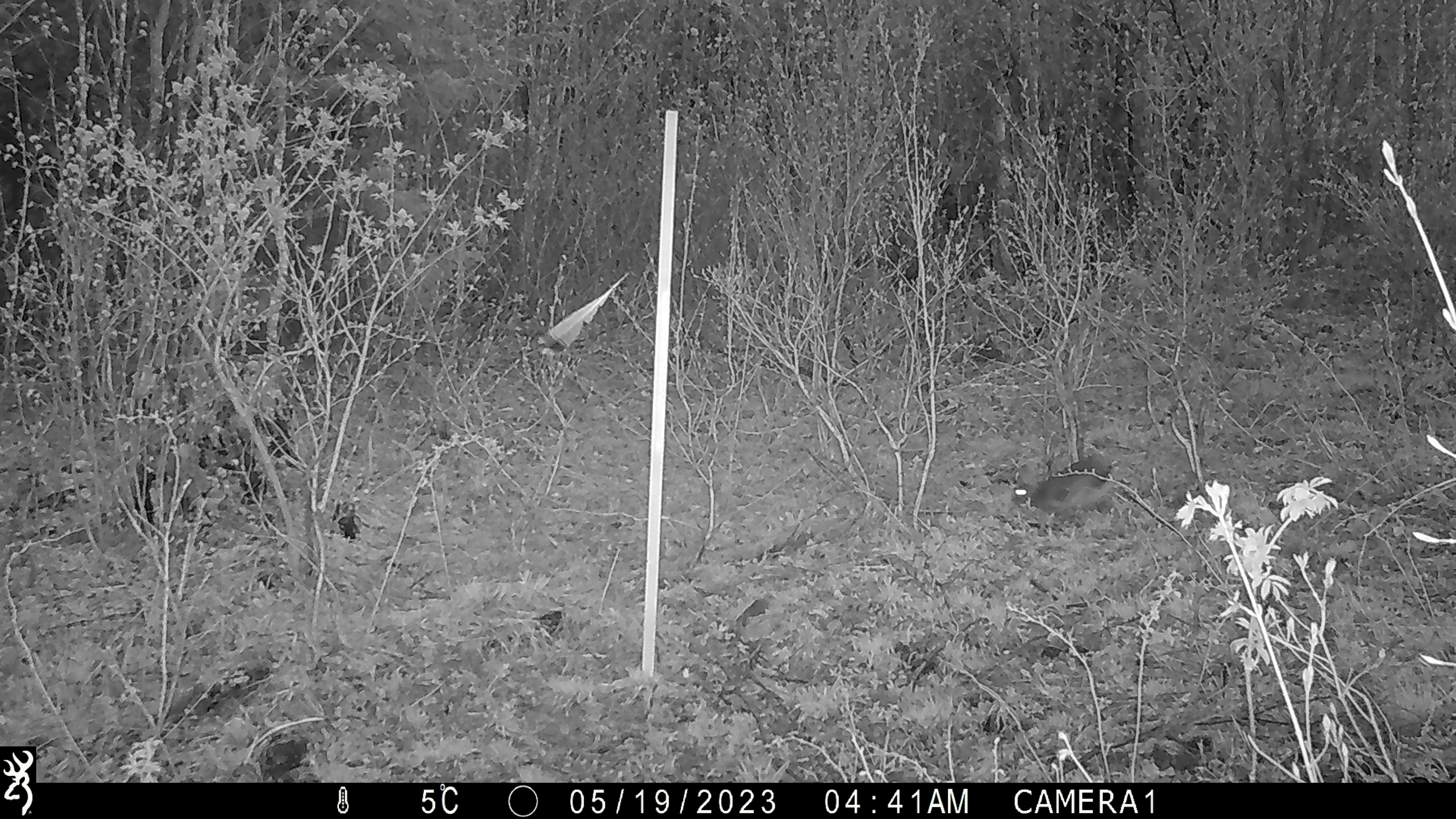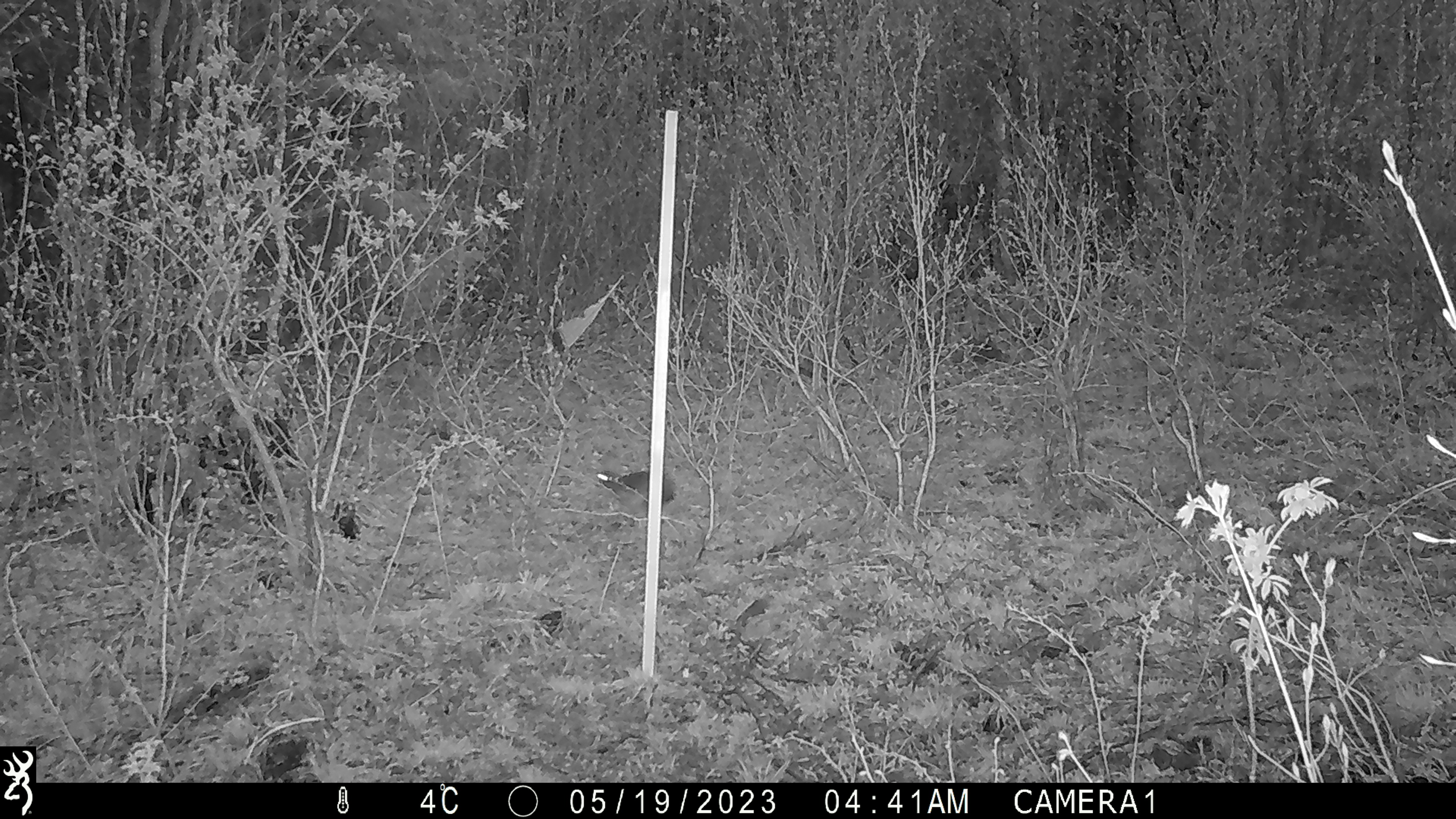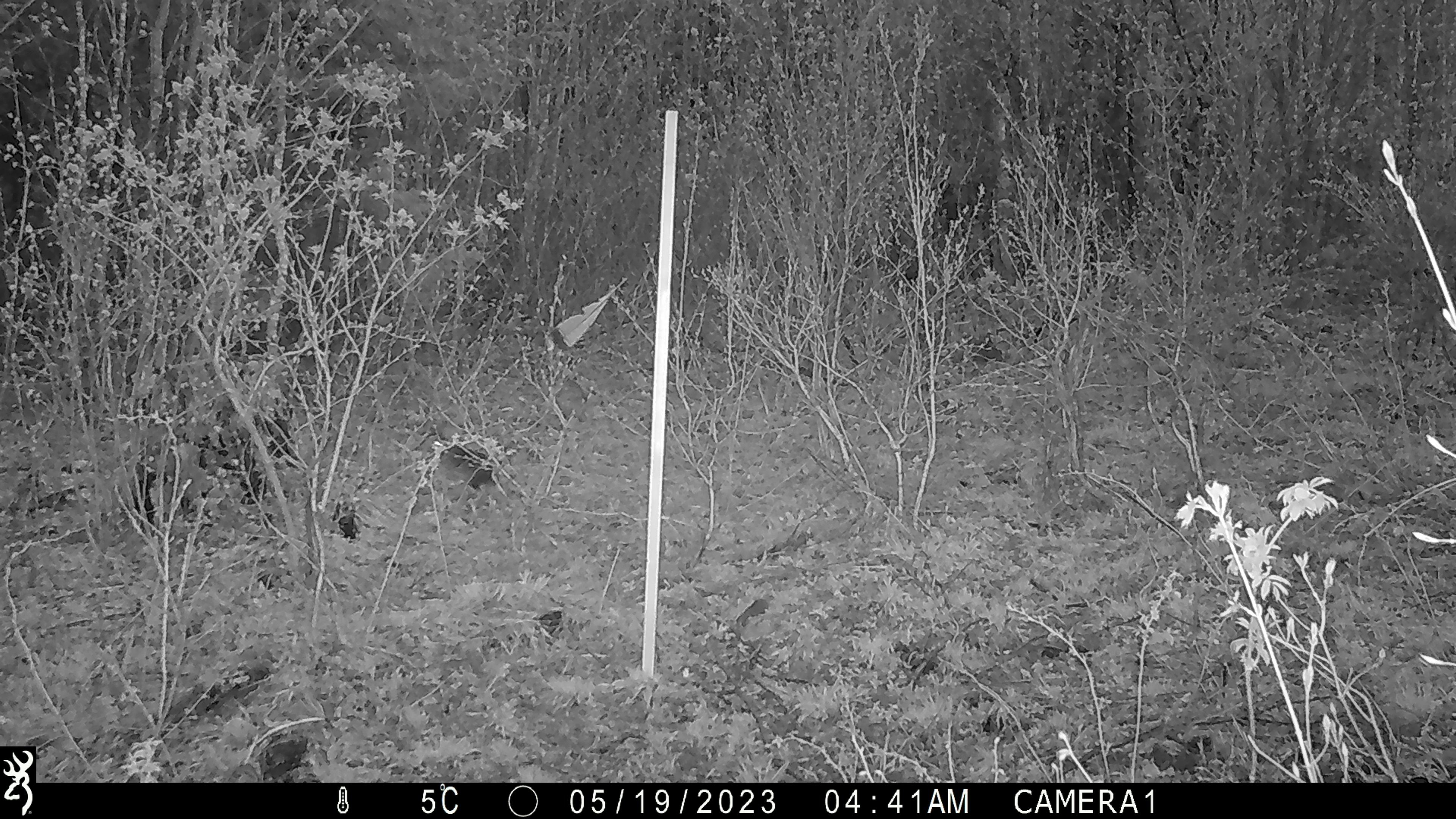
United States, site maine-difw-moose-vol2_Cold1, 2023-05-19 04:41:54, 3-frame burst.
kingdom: Animalia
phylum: Chordata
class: Mammalia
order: Lagomorpha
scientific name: Lagomorpha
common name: rabbit or hare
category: rabbit or hare sp.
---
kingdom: Animalia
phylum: Chordata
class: Mammalia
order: Lagomorpha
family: Leporidae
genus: Lepus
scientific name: Lepus americanus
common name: snowshoe hare